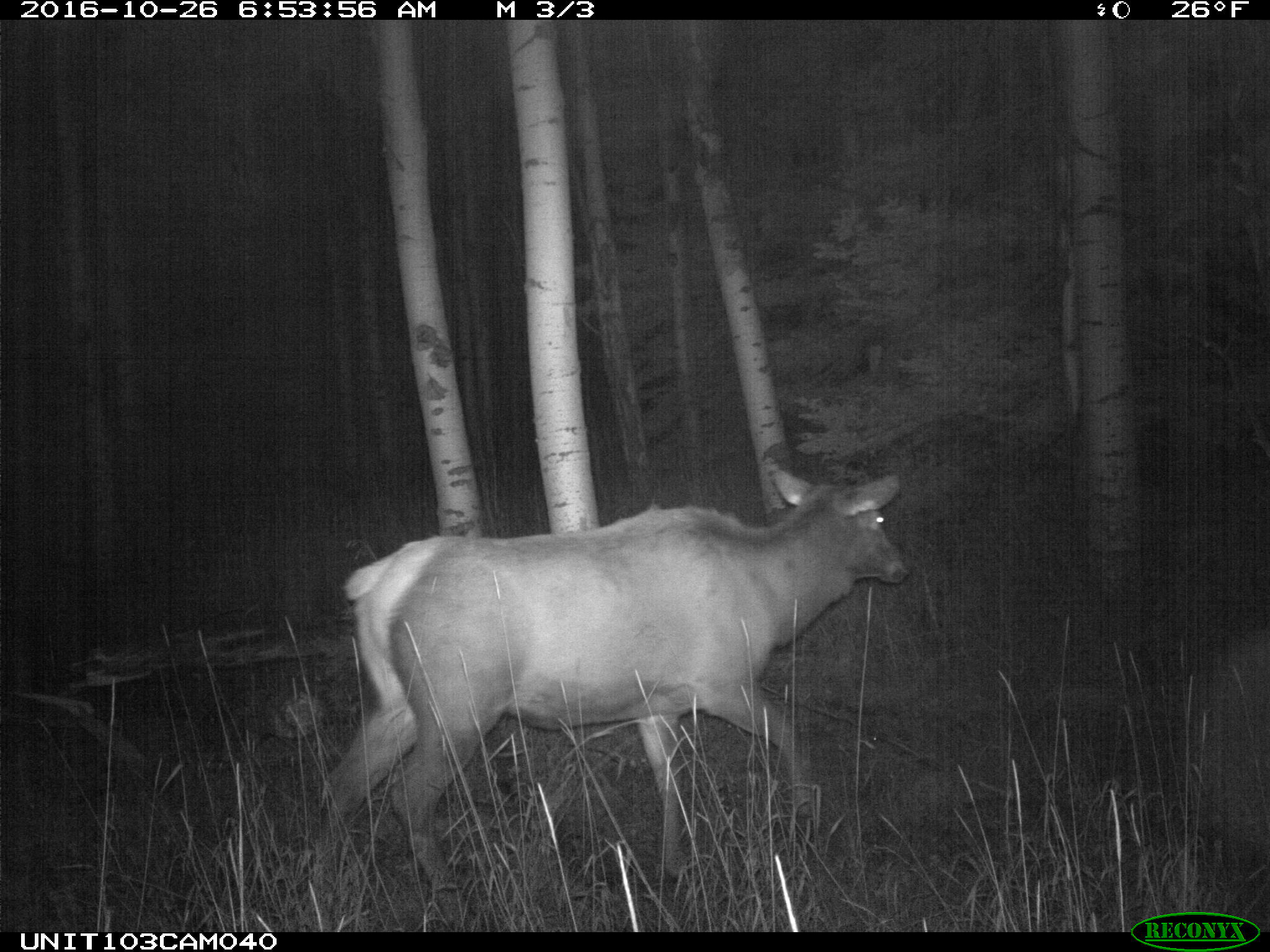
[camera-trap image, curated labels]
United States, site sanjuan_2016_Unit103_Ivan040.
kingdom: Animalia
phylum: Chordata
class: Mammalia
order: Artiodactyla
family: Cervidae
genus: Cervus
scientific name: Cervus elaphus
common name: red deer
Cervus elaphus (red deer).